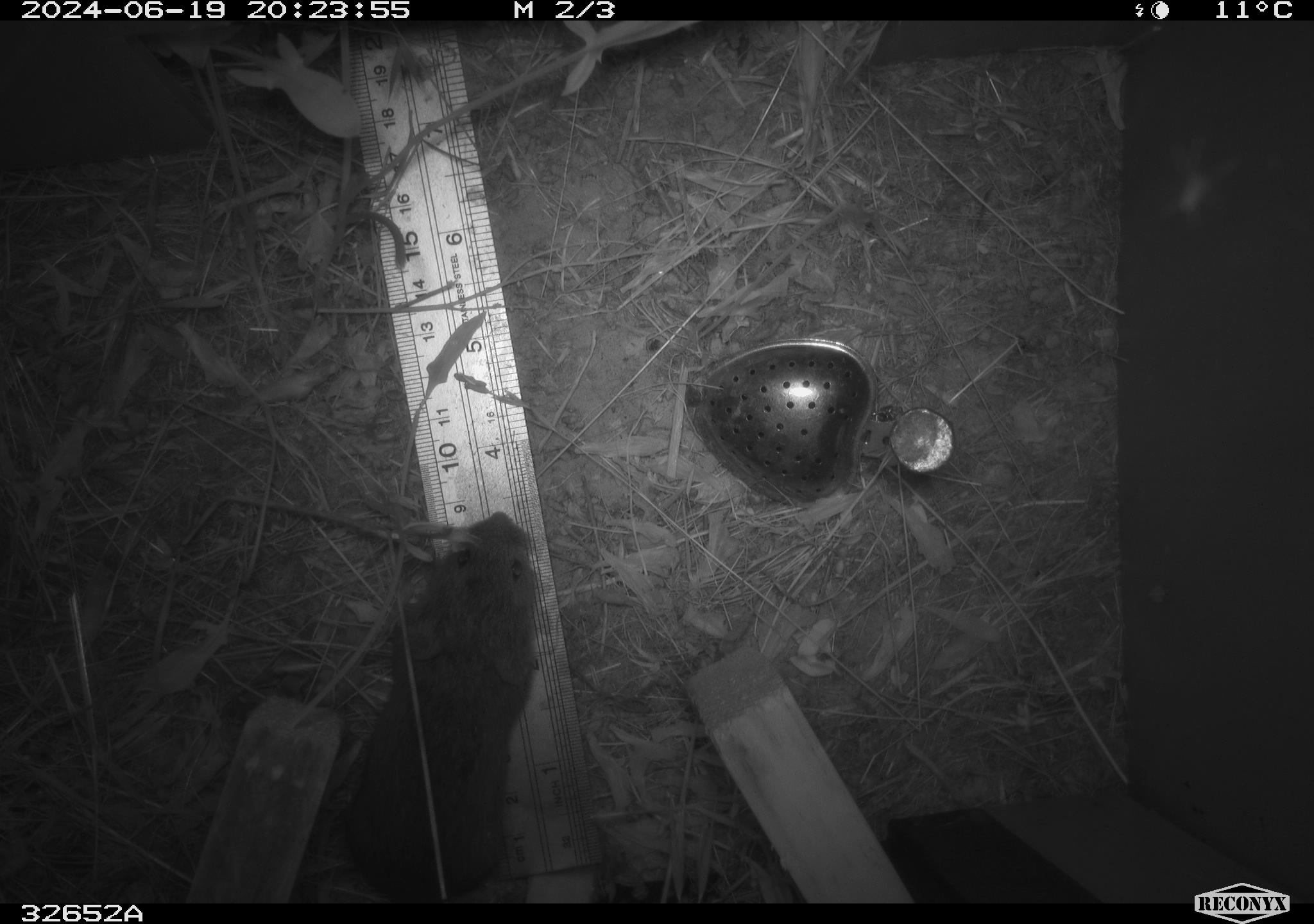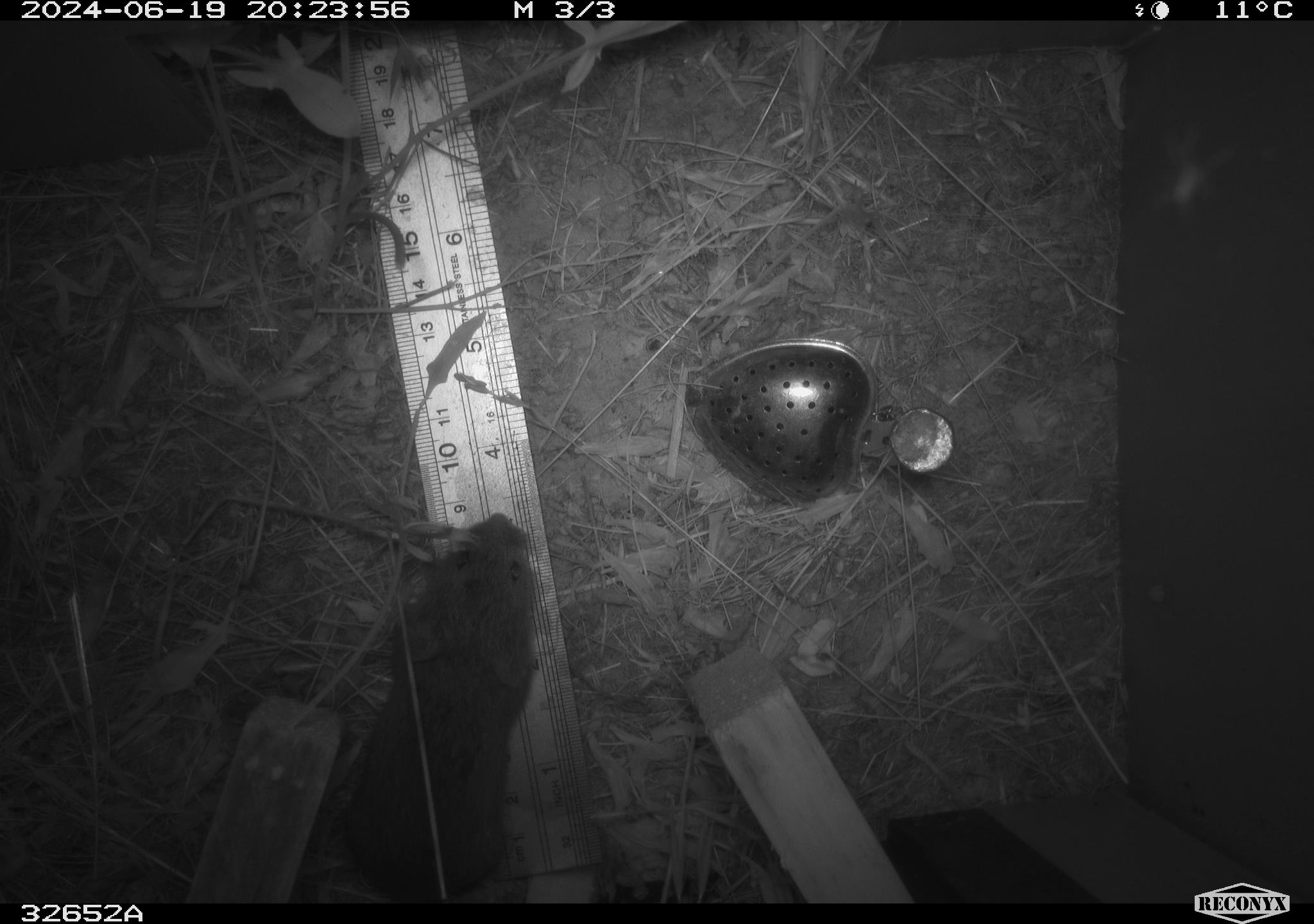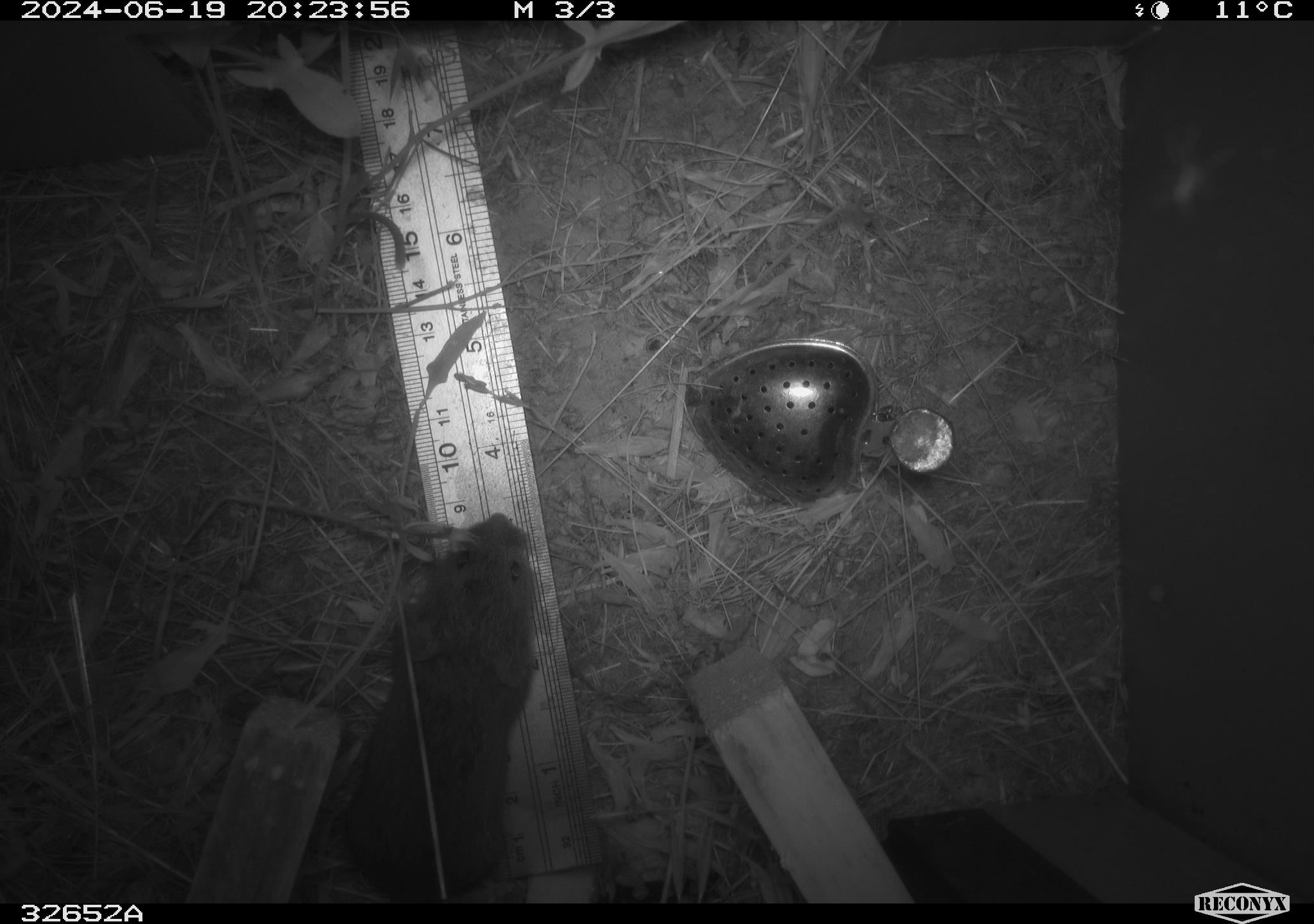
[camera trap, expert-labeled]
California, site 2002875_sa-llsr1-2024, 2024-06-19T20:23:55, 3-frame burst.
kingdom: Animalia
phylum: Chordata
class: Mammalia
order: Rodentia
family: Cricetidae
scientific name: Arvicolinae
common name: voles, lemmings, and muskrats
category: arvicolinae subfamily